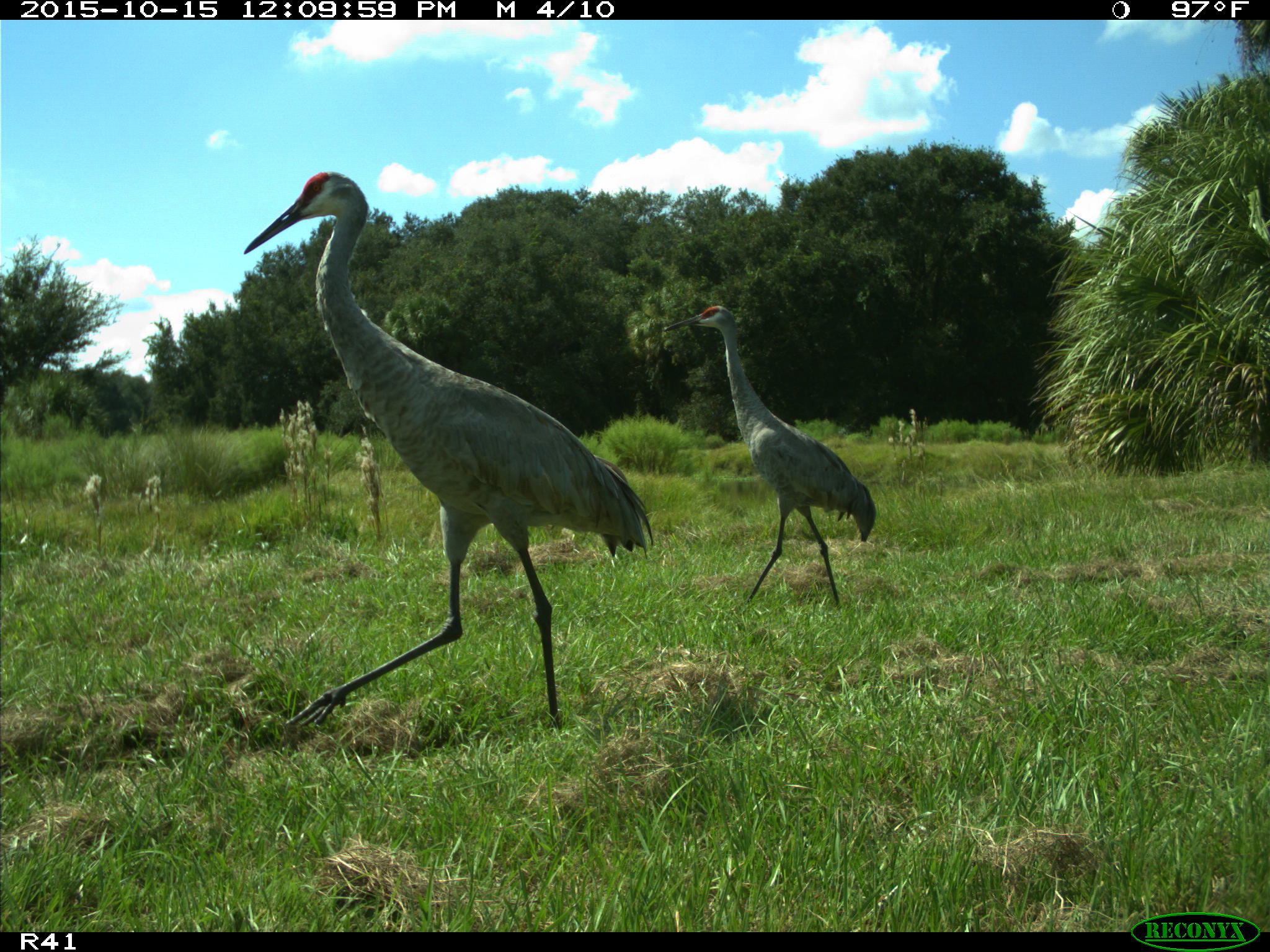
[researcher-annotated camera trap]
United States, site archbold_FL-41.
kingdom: Animalia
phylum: Chordata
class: Aves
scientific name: Aves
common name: birds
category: unidentified bird